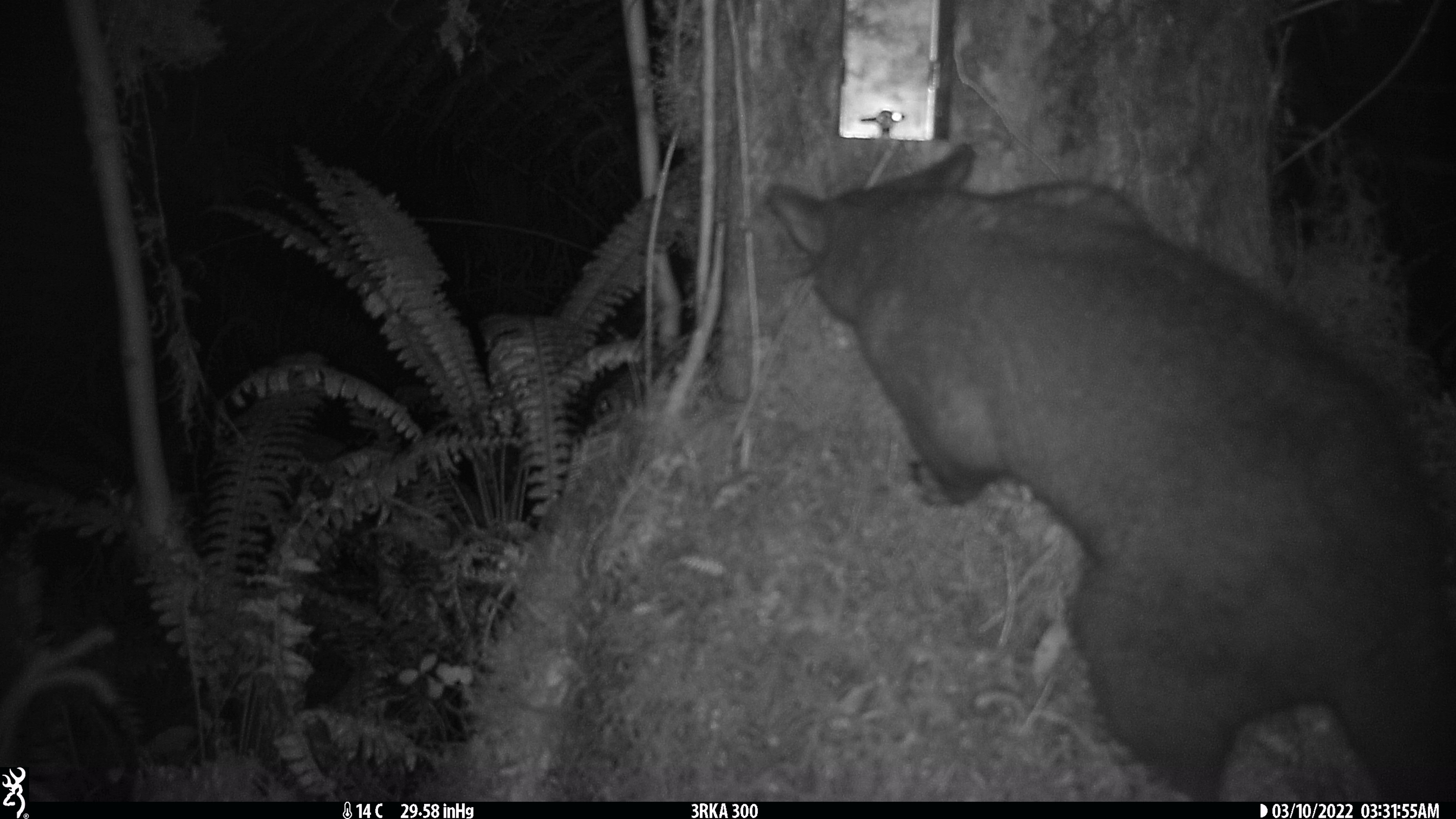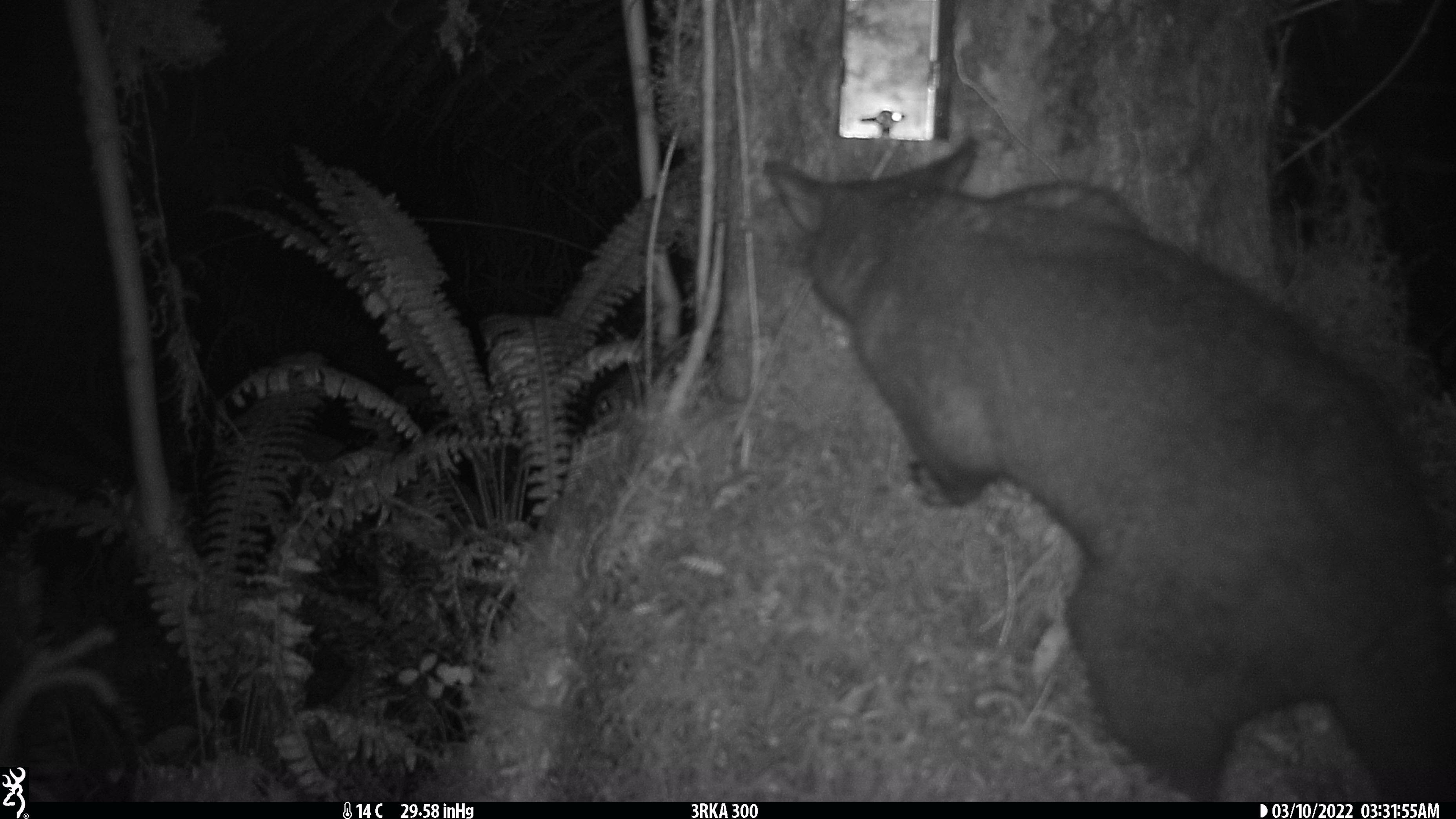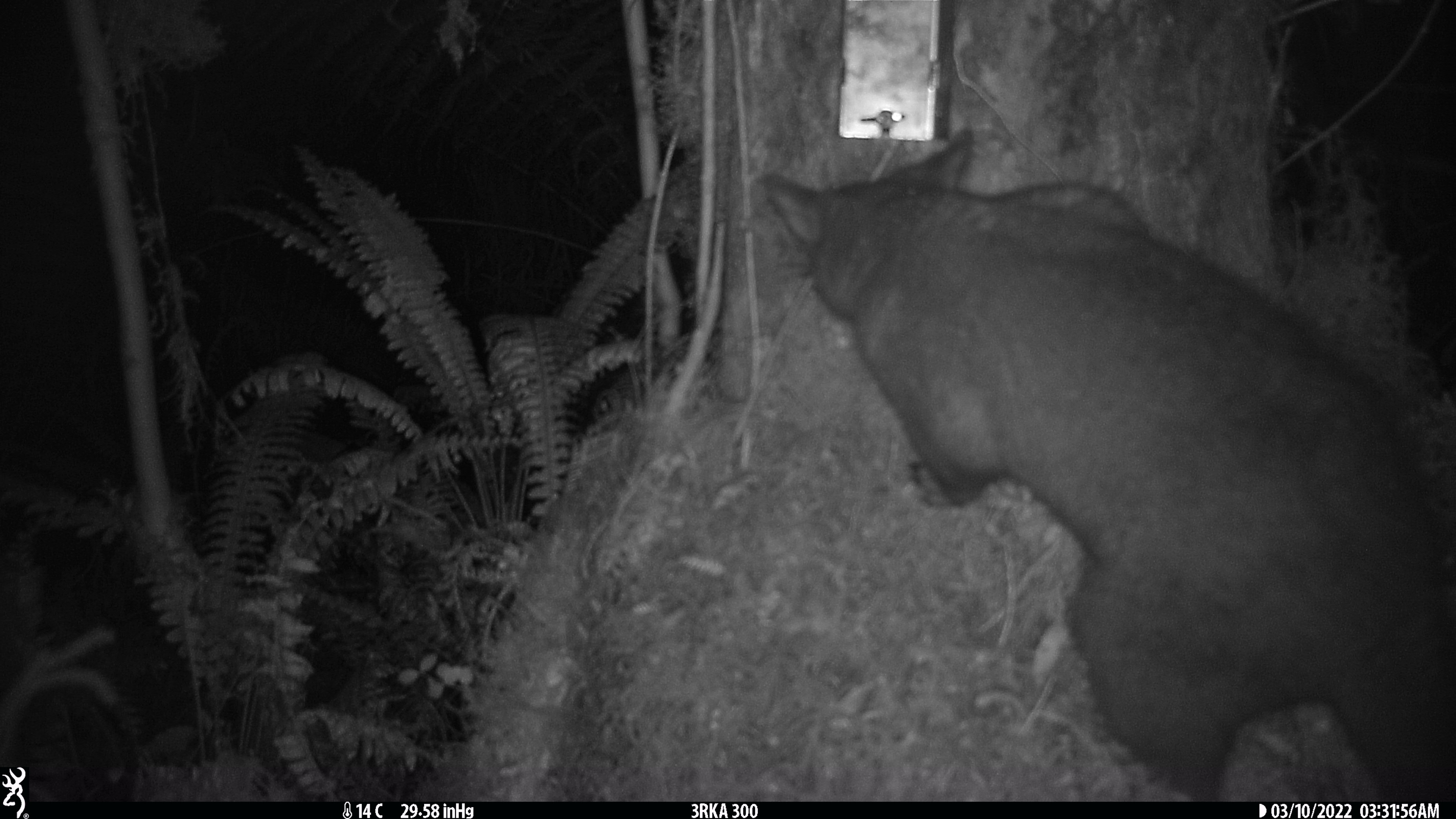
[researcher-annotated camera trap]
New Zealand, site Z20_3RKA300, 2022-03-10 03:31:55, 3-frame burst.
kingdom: Animalia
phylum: Chordata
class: Mammalia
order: Diprotodontia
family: Phalangeridae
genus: Trichosurus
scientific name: Trichosurus vulpecula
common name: common brushtail possum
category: possum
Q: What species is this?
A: Possum (common brushtail possum) (Trichosurus vulpecula).